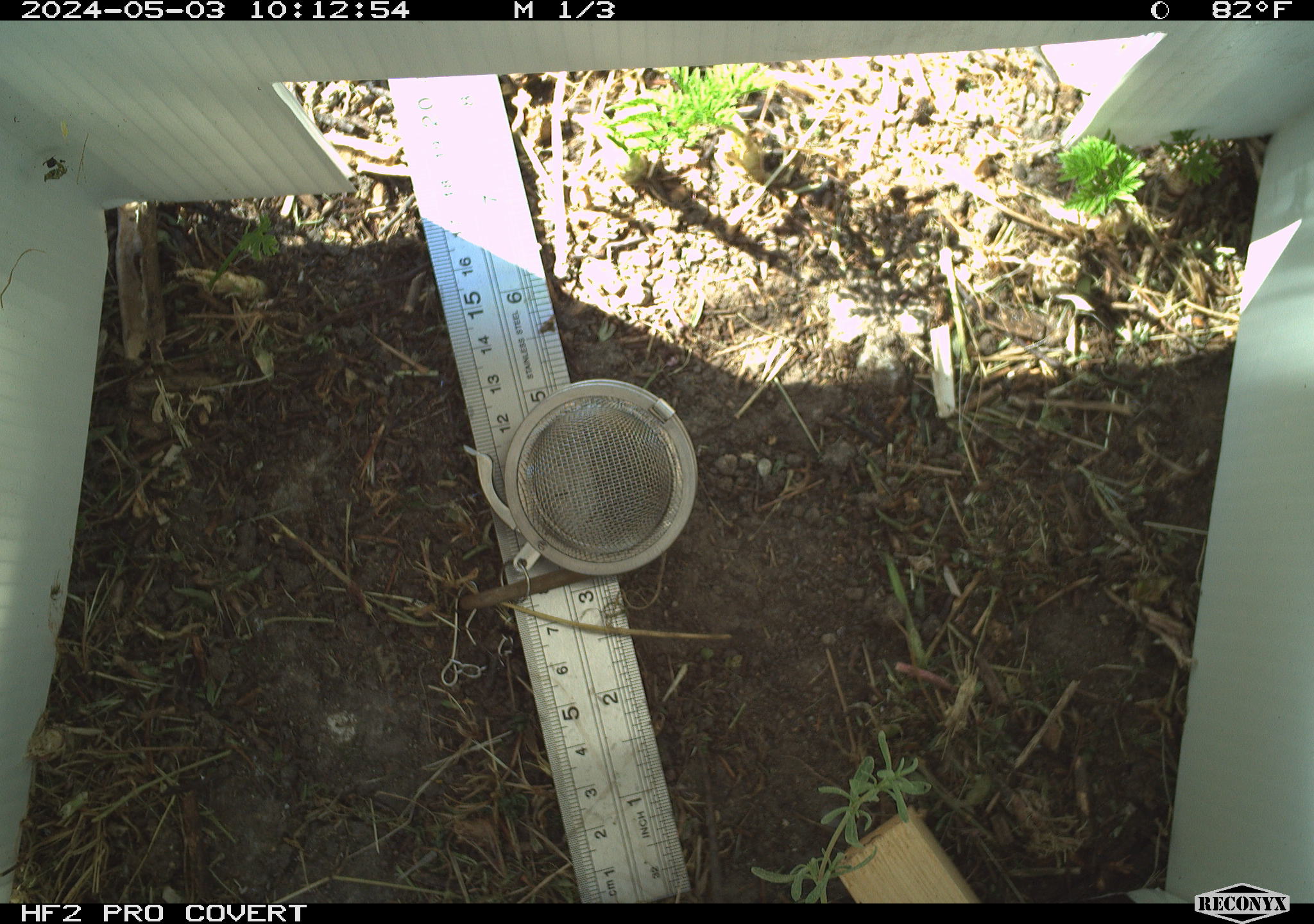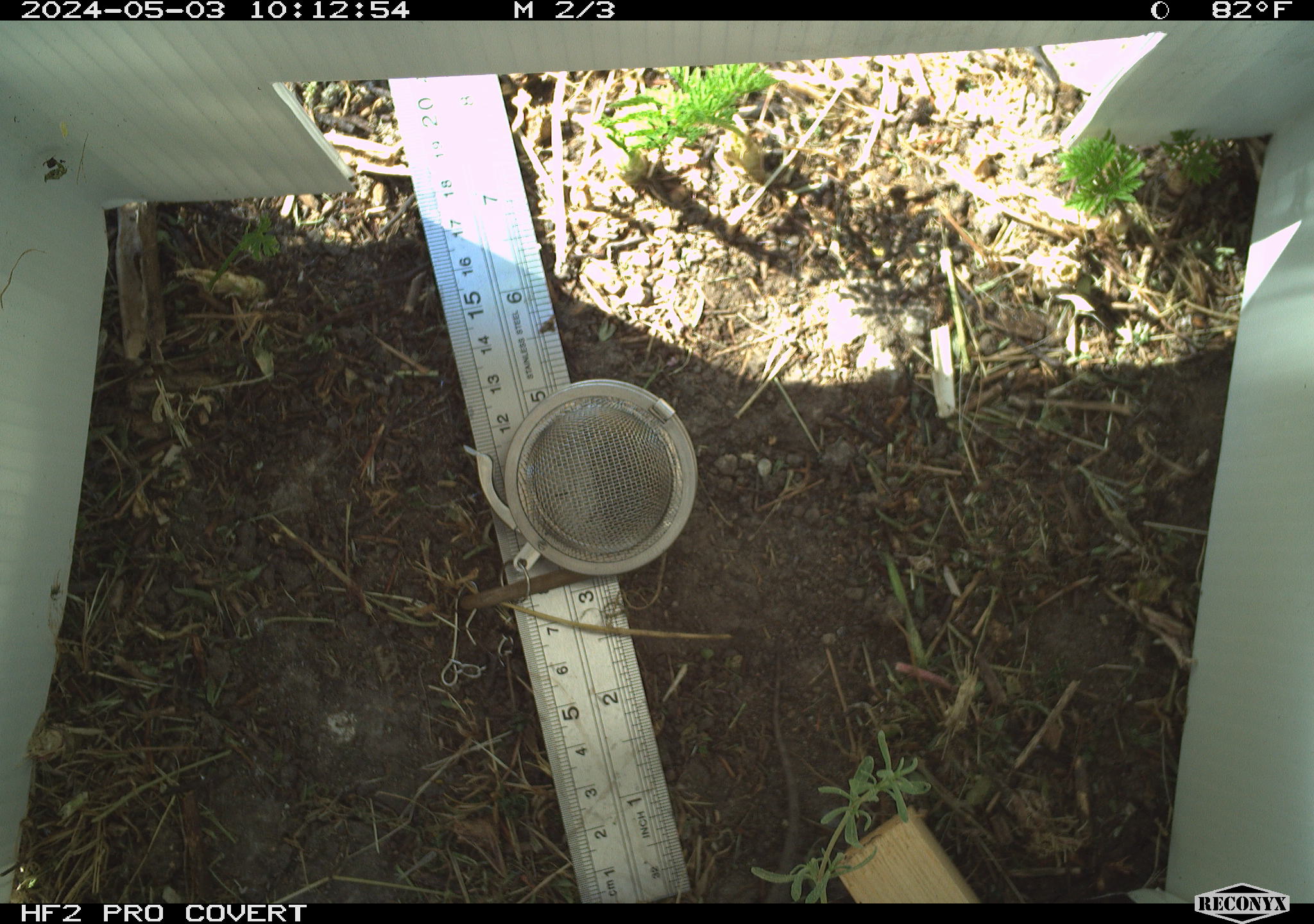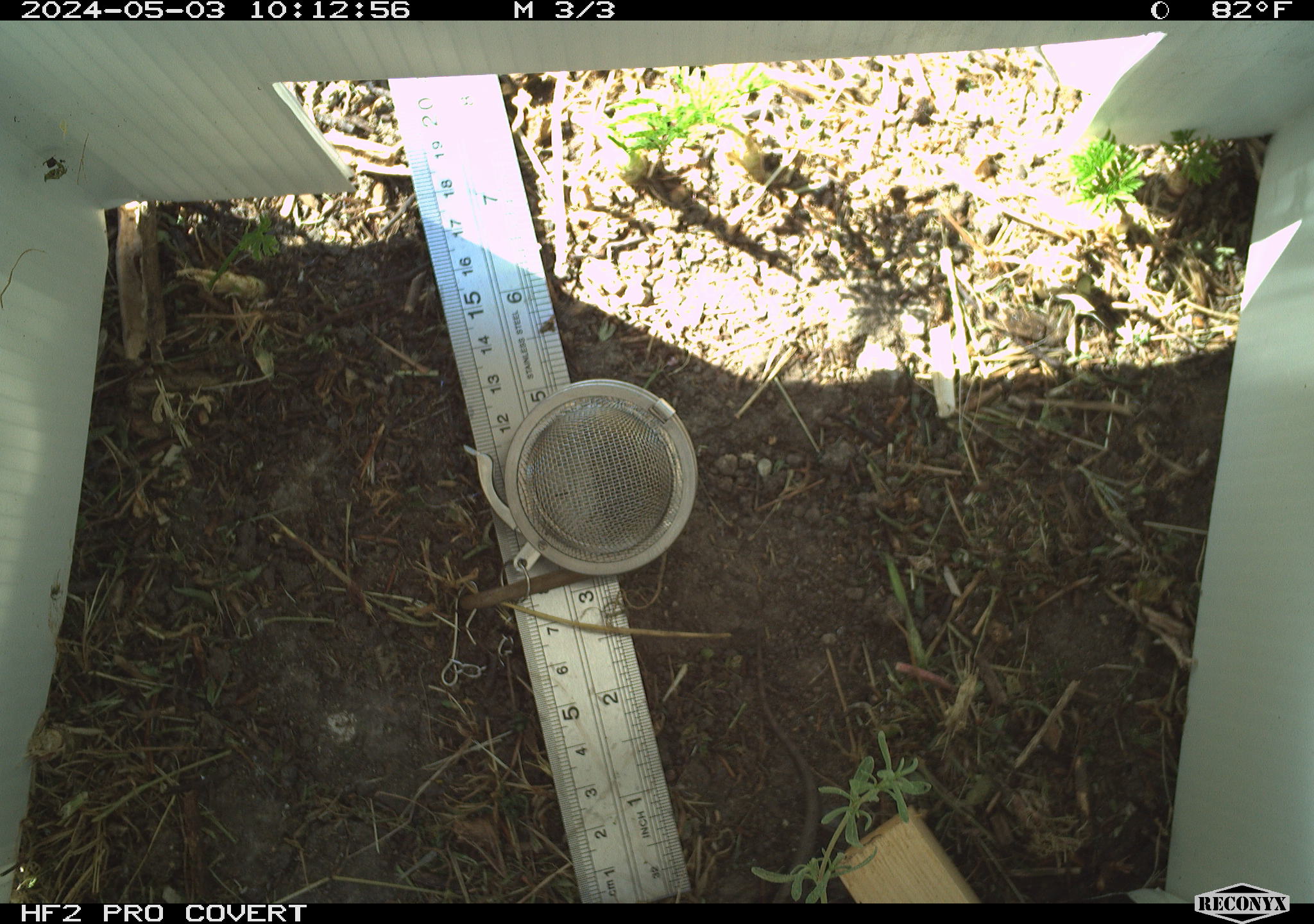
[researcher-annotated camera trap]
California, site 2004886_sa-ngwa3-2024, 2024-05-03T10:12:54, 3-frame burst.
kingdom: Animalia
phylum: Chordata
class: Reptilia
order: Squamata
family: Phrynosomatidae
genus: Sceloporus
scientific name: Sceloporus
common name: spiny lizards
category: sceloporus species